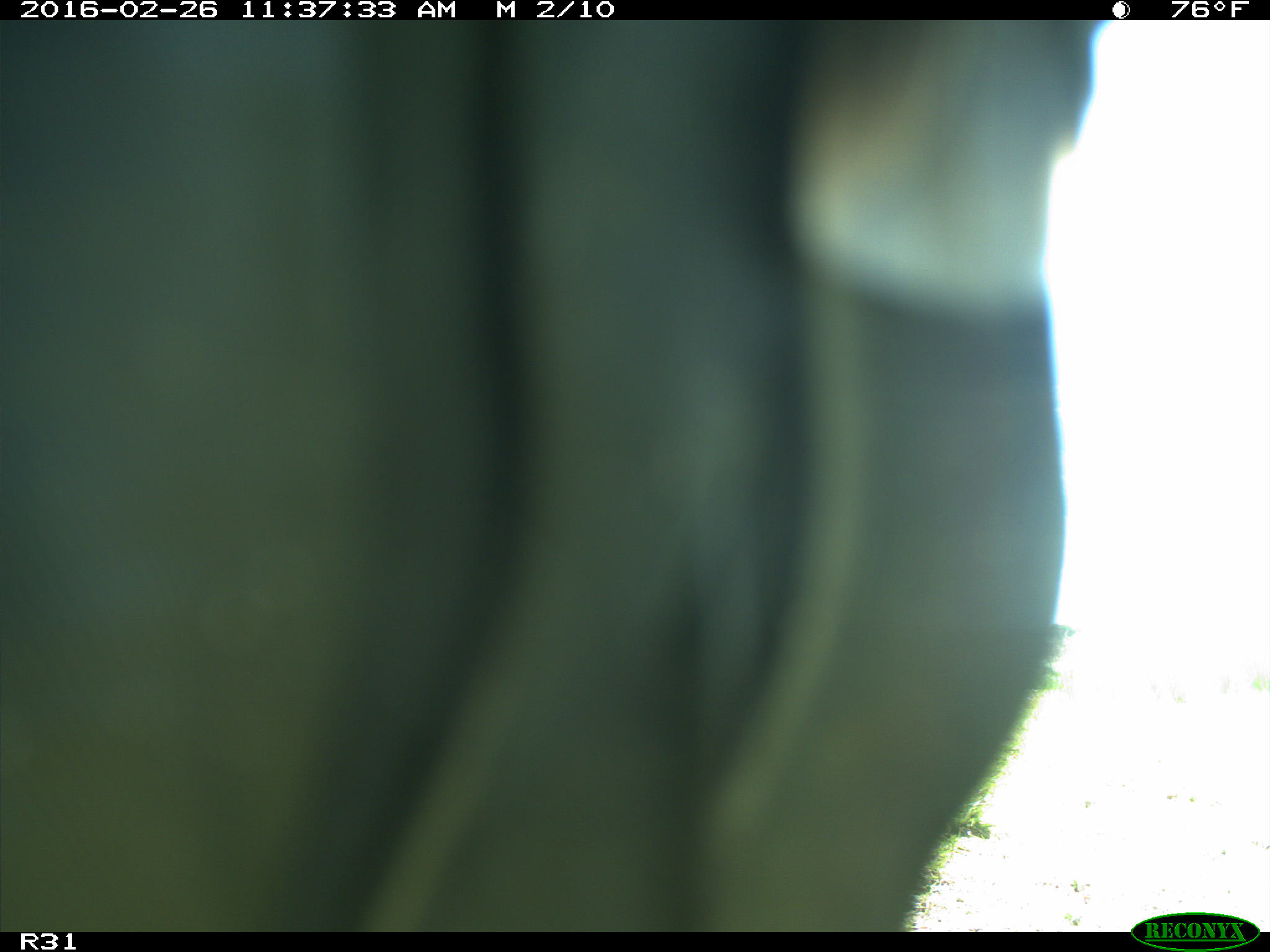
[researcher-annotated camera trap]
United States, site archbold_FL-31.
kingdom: Animalia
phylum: Chordata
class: Aves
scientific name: Aves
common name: birds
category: unidentified bird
Unidentified bird (birds) (Aves).